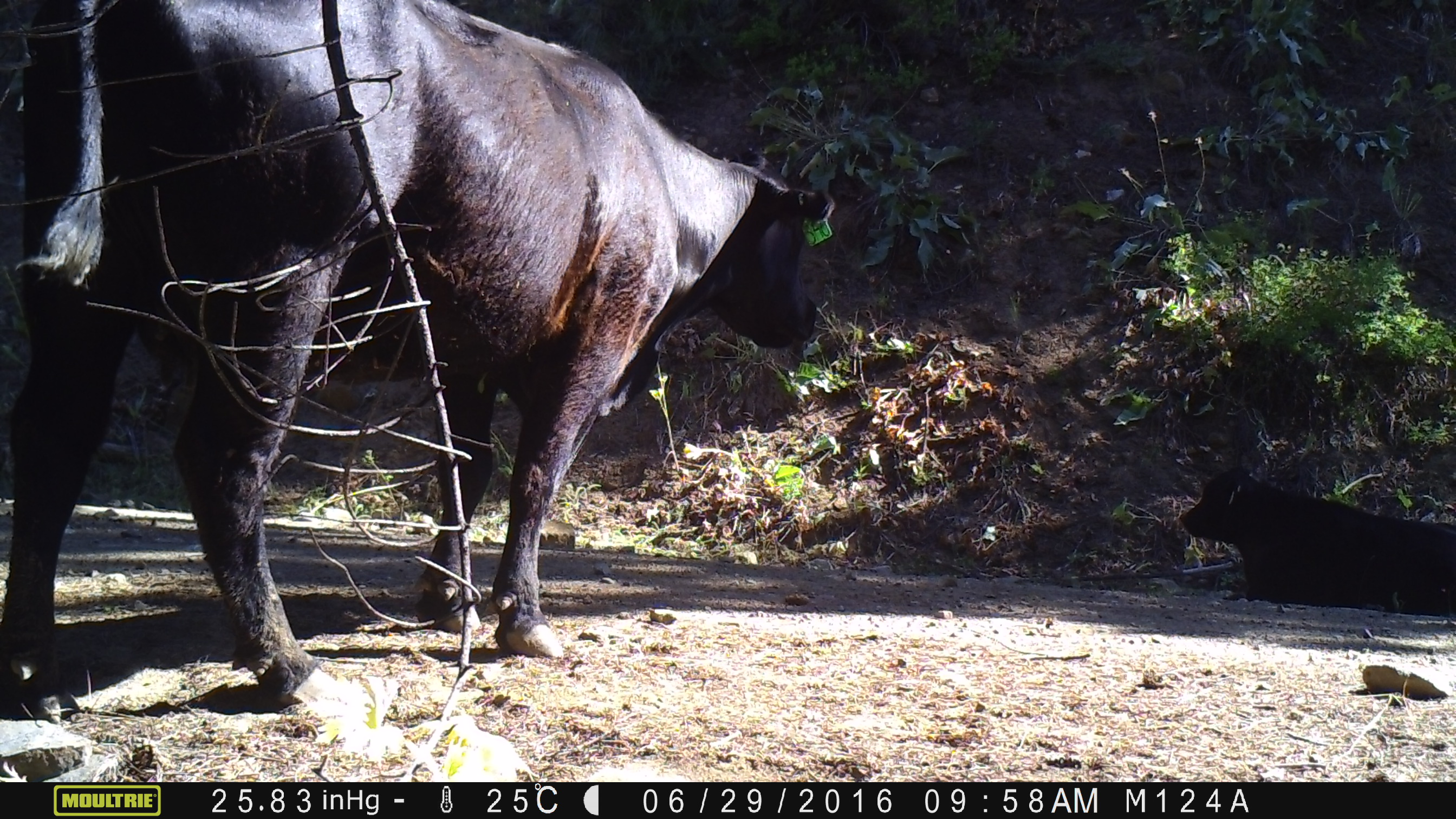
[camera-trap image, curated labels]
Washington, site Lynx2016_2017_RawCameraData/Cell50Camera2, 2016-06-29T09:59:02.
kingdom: Animalia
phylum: Chordata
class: Mammalia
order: Artiodactyla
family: Bovidae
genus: Bos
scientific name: Bos taurus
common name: domestic cattle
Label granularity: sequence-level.